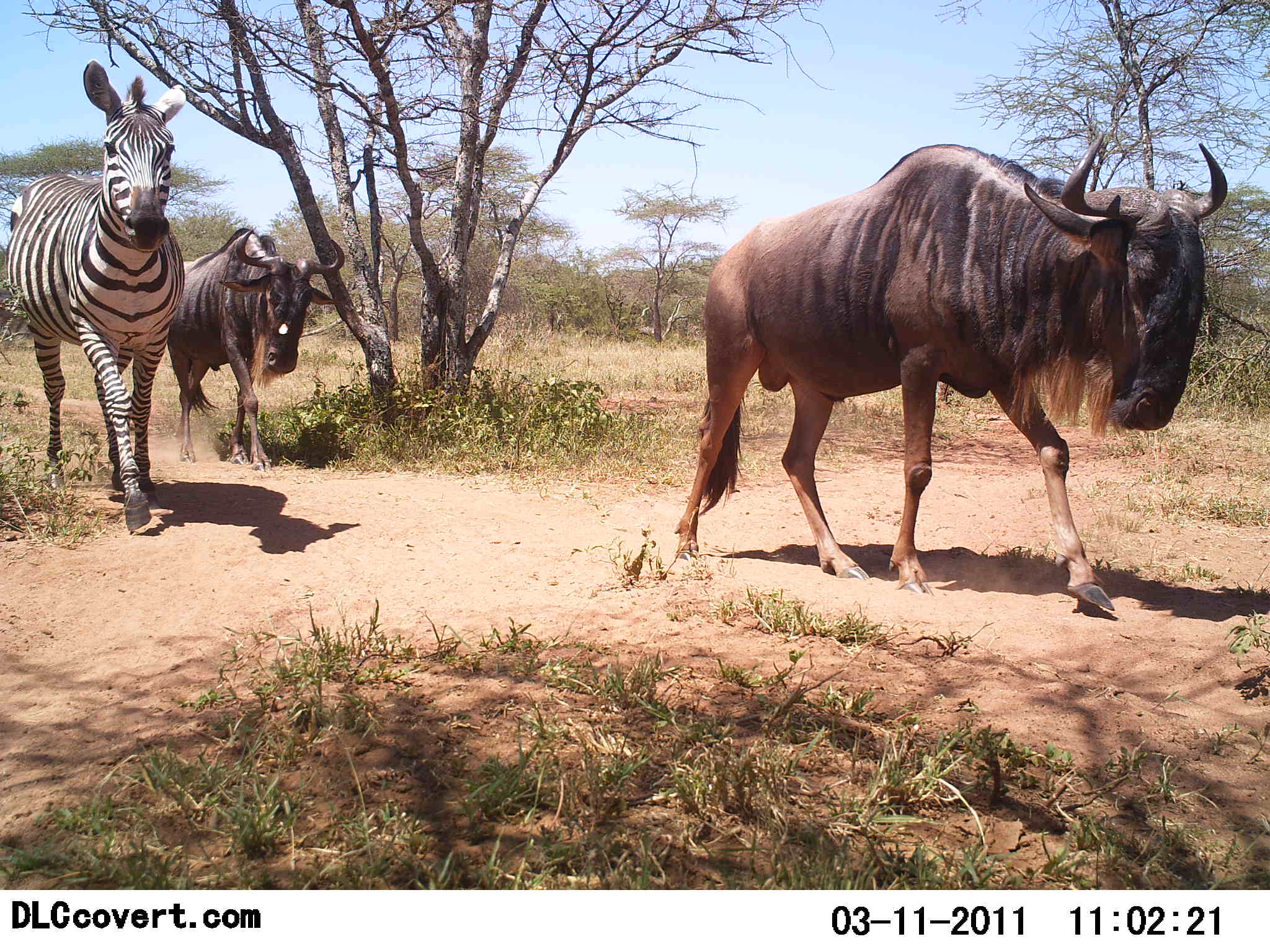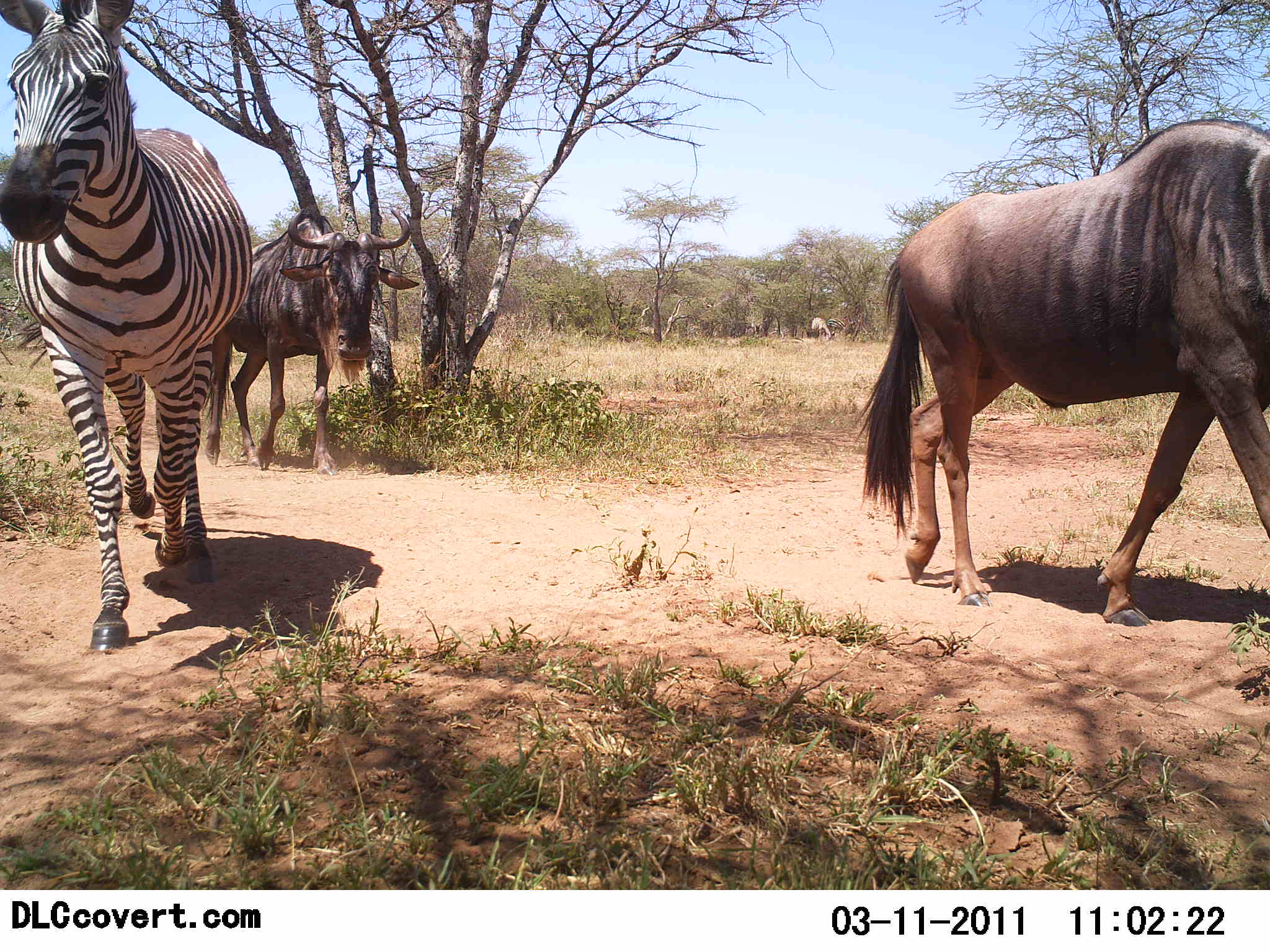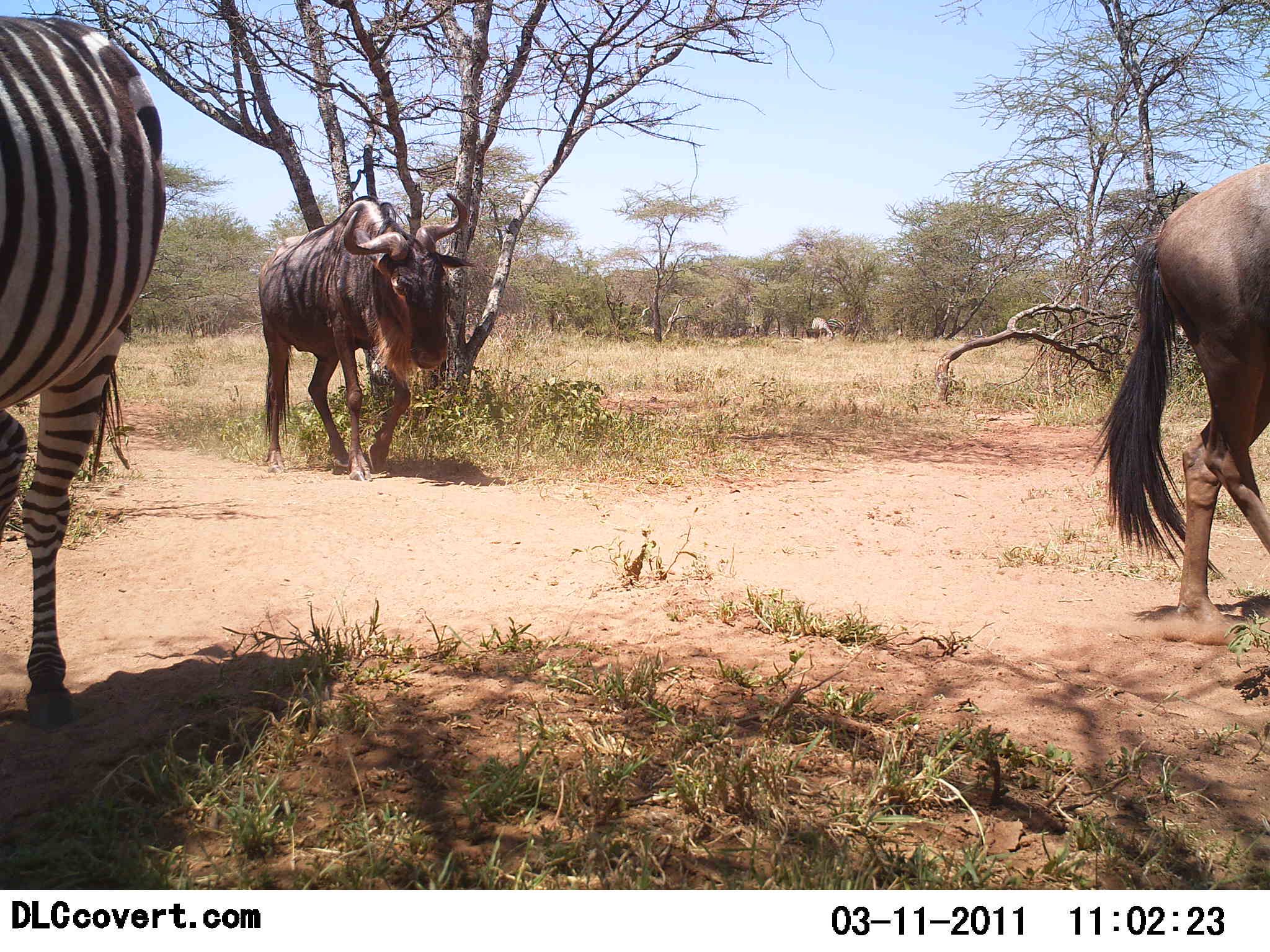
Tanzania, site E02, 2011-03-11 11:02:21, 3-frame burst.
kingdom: Animalia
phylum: Chordata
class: Mammalia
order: Artiodactyla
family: Bovidae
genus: Connochaetes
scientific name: Connochaetes taurinus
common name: blue wildebeest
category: wildebeest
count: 2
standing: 0%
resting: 0%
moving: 100%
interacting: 0%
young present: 0%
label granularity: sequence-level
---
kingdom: Animalia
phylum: Chordata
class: Mammalia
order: Perissodactyla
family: Equidae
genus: Equus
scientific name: Equus quagga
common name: plains zebra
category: zebra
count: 1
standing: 25%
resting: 0%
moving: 83%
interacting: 0%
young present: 0%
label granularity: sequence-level